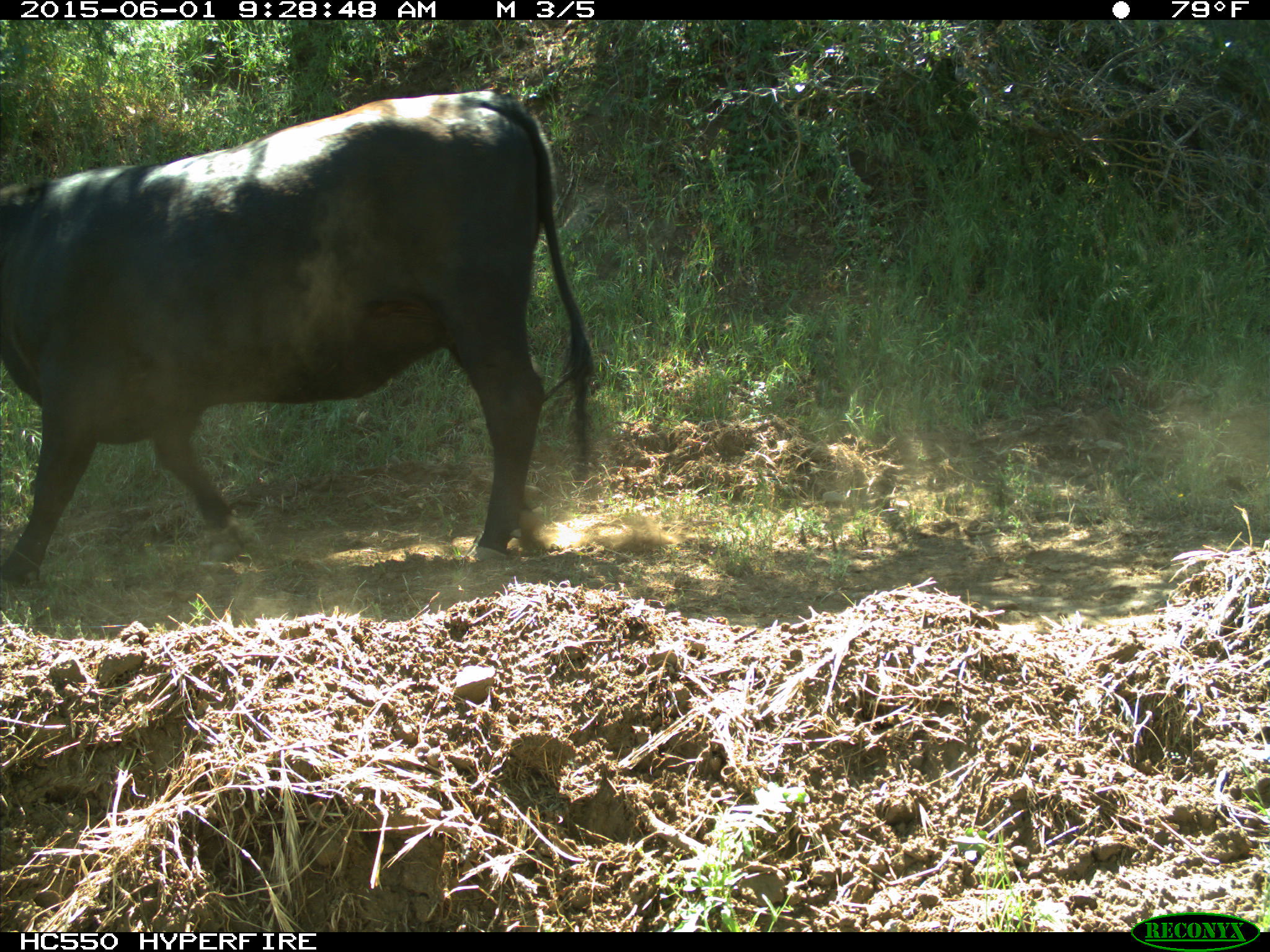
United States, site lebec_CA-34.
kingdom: Animalia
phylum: Chordata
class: Mammalia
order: Artiodactyla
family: Bovidae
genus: Bos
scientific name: Bos taurus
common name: domestic cow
Bos taurus (domestic cow).